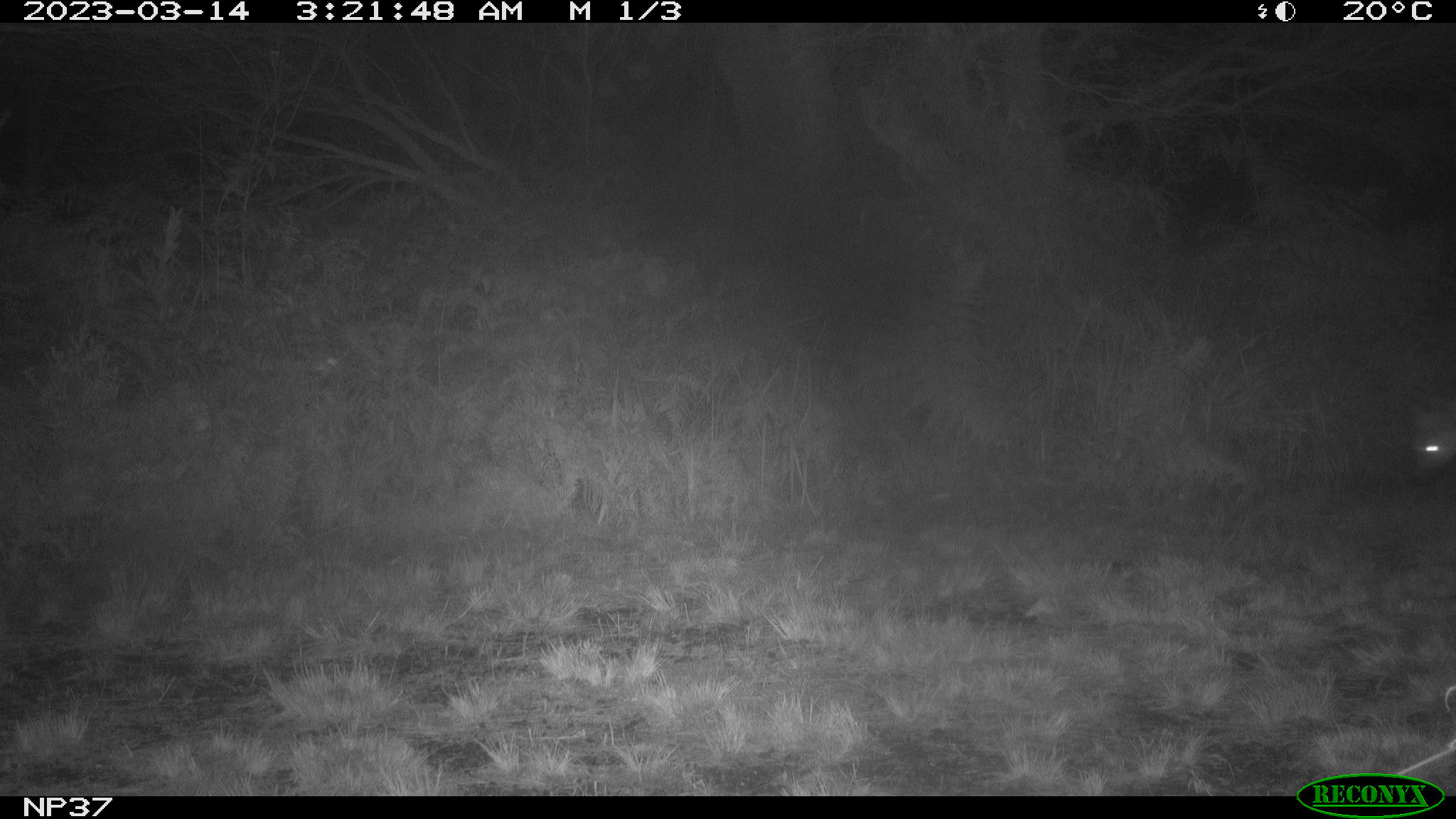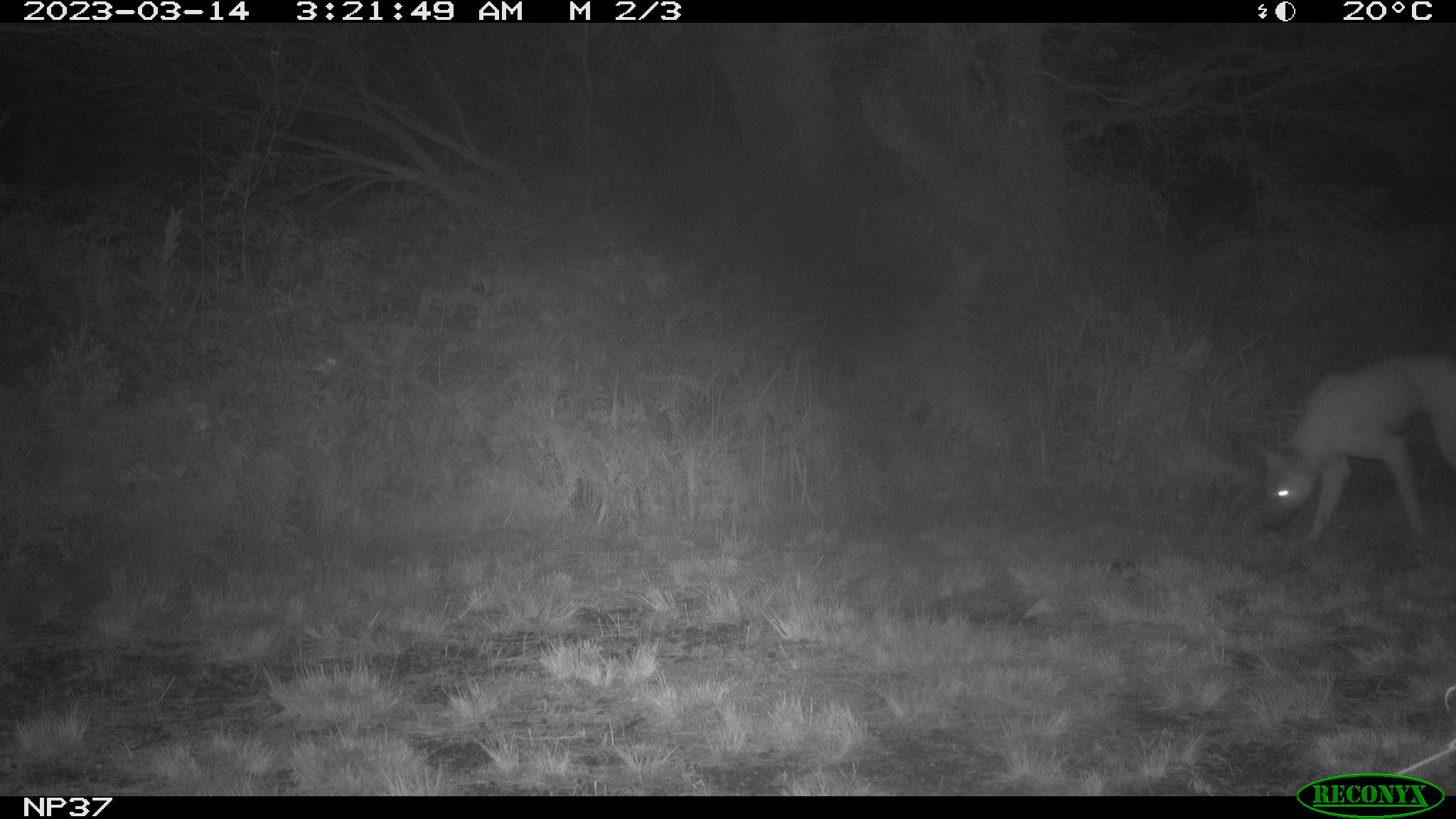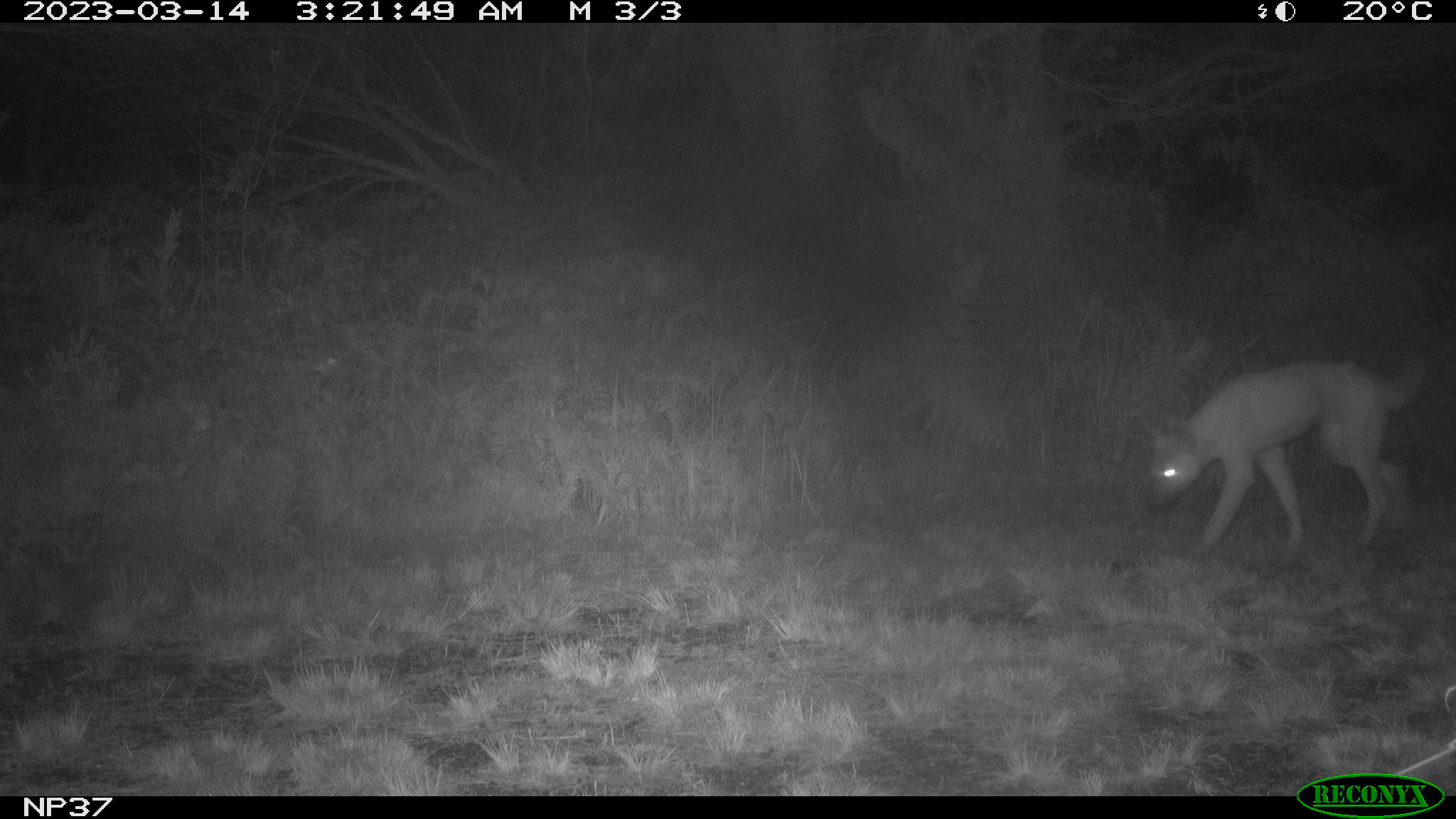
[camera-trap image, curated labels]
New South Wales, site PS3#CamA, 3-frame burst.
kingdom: Animalia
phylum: Chordata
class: Mammalia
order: Carnivora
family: Canidae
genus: Canis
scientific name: Canis familiaris dingo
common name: dingo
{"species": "dingo (Canis familiaris dingo)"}